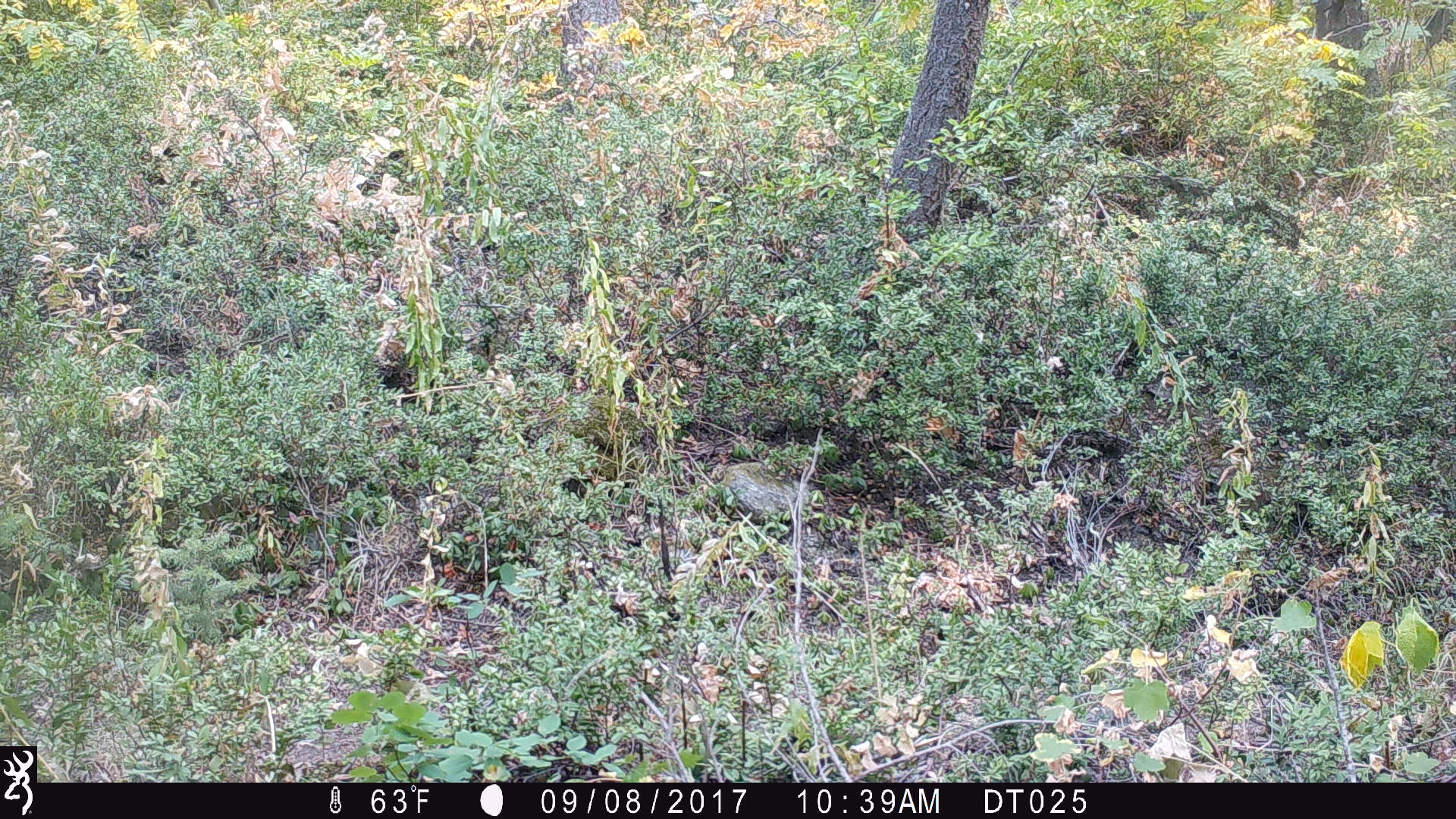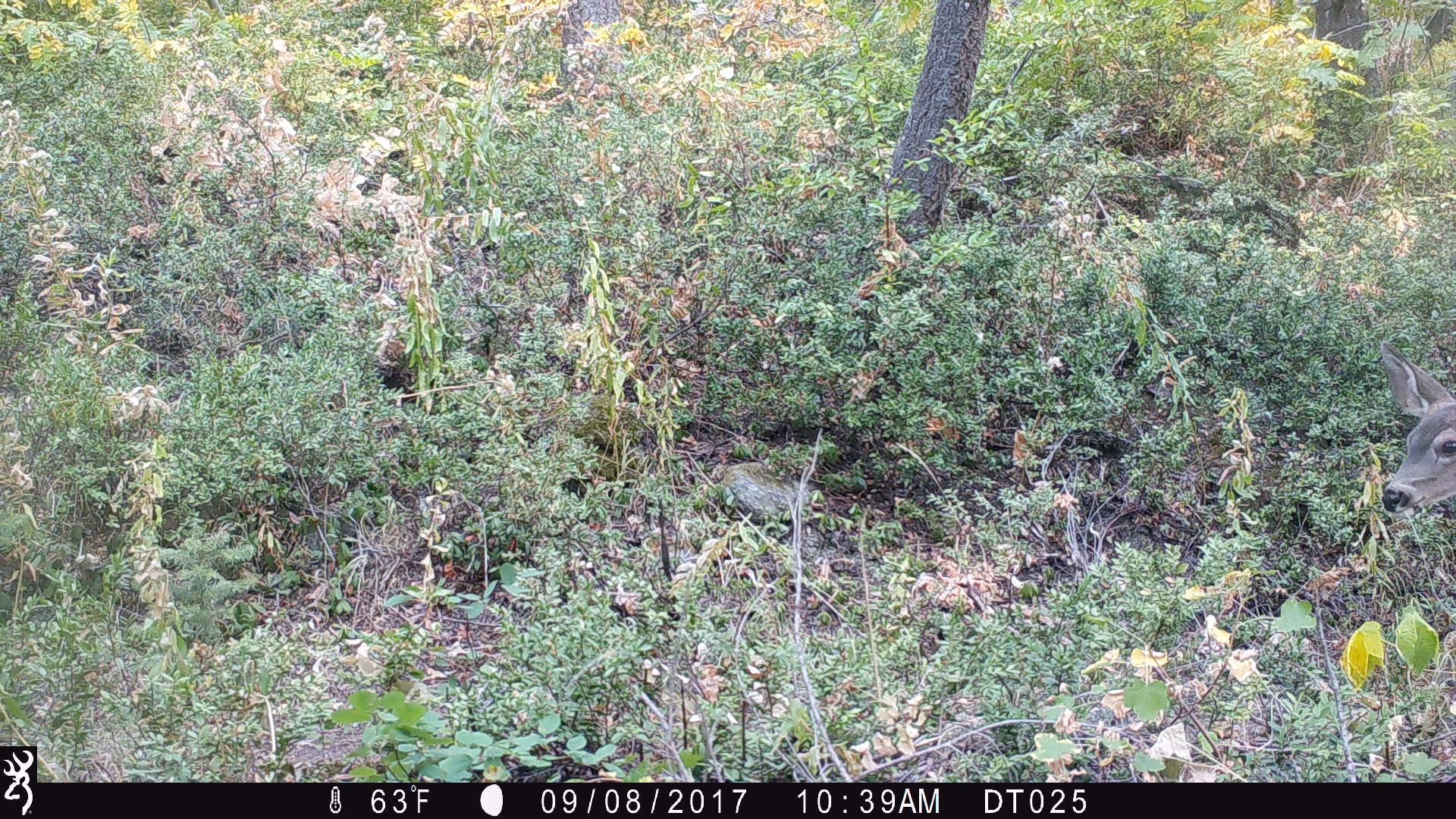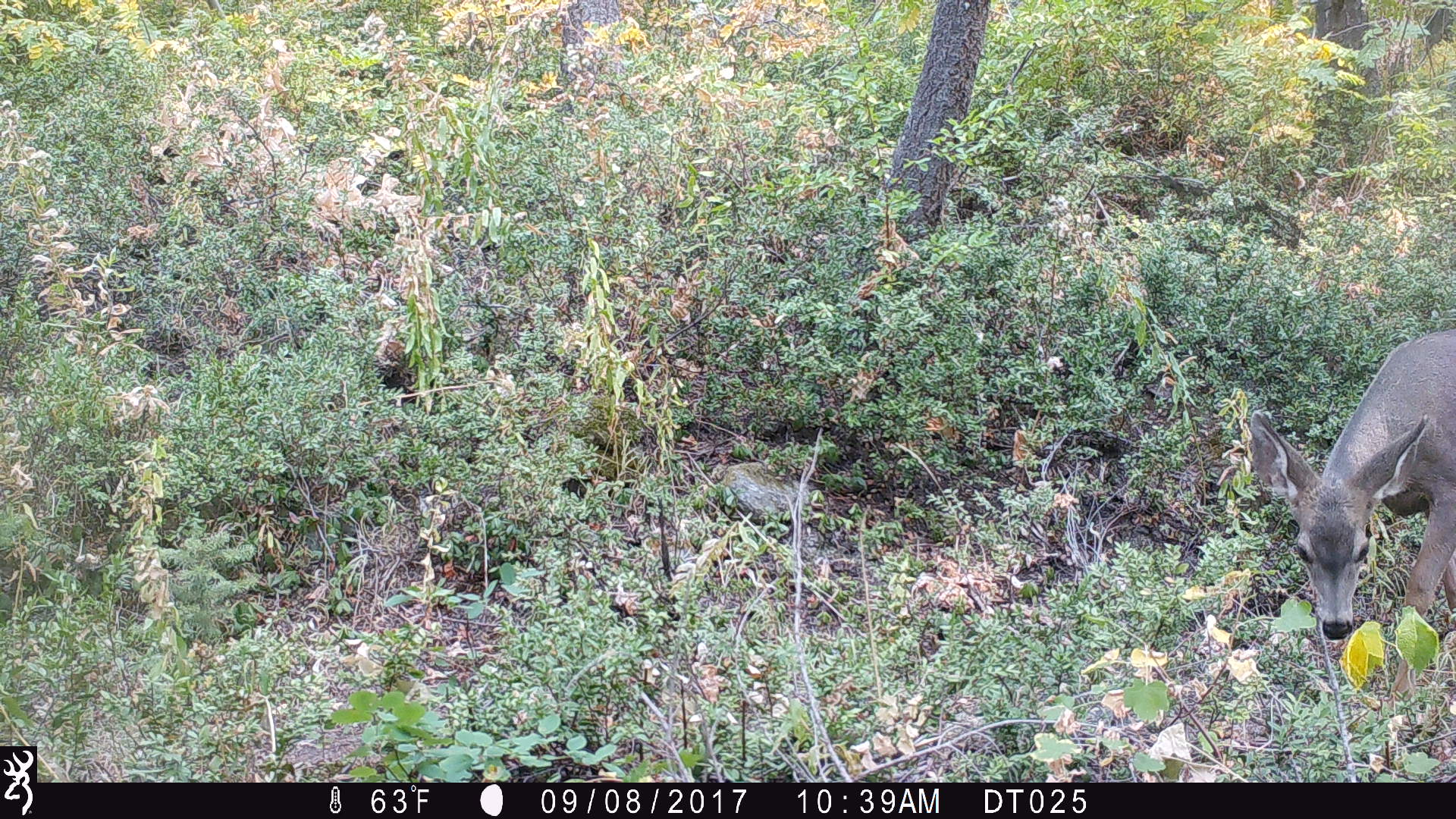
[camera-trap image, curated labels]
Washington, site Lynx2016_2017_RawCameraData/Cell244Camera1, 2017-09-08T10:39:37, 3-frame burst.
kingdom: Animalia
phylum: Chordata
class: Mammalia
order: Artiodactyla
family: Cervidae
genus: Odocoileus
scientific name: Odocoileus hemionus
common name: mule deer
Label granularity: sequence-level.